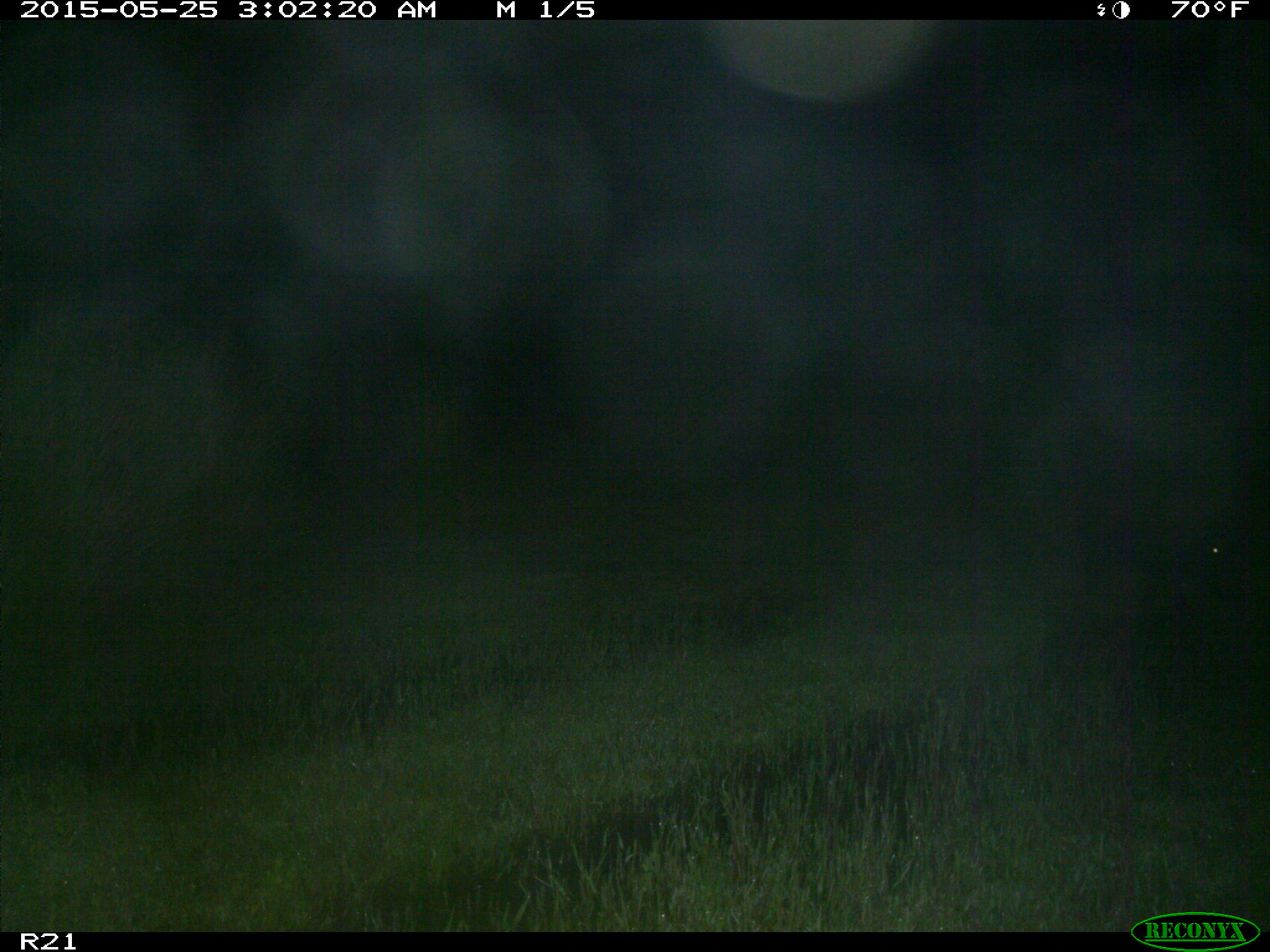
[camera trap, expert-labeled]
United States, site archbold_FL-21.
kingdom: Animalia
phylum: Chordata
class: Mammalia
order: Artiodactyla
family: Suidae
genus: Sus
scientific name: Sus scrofa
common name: wild boar